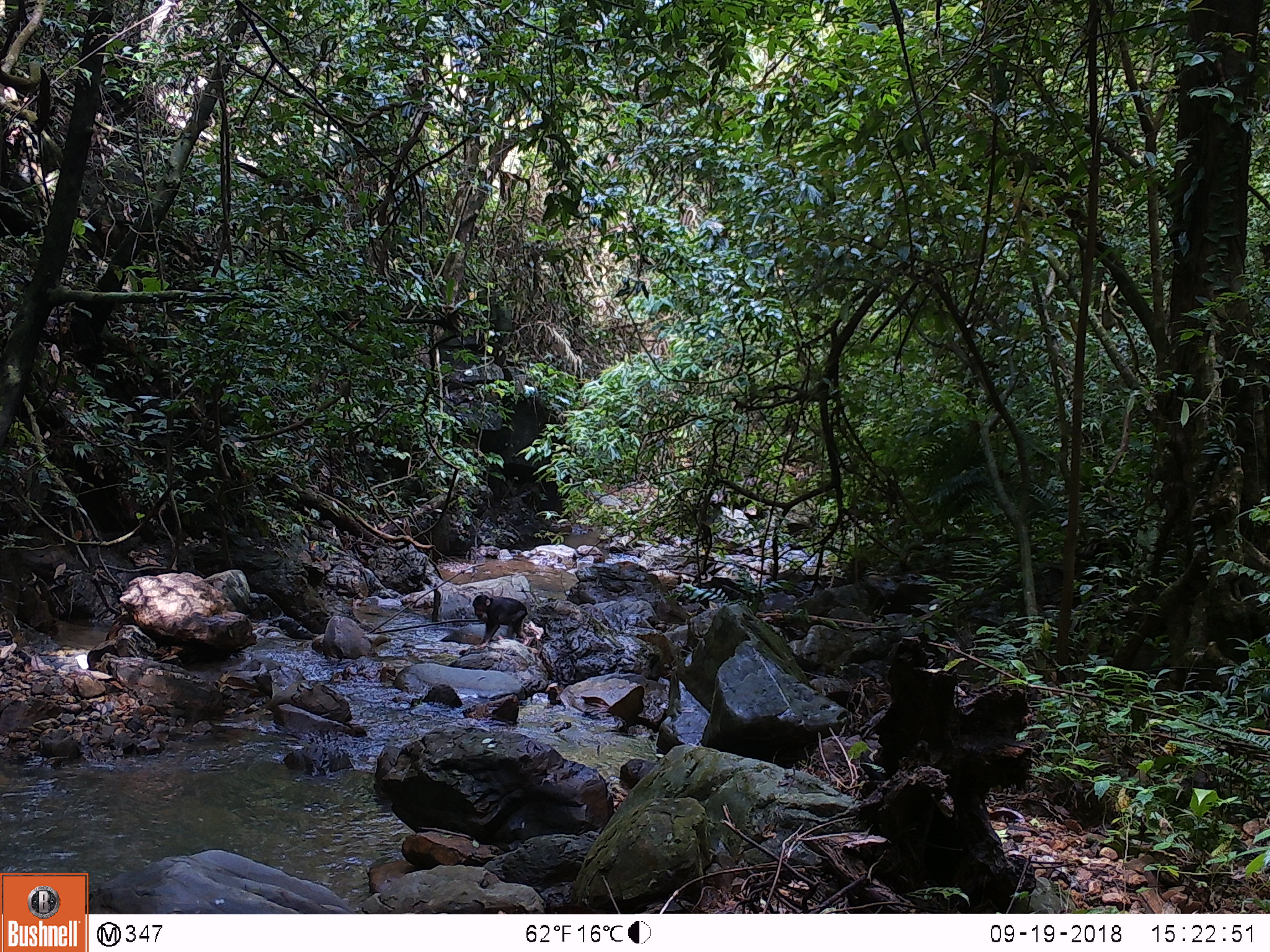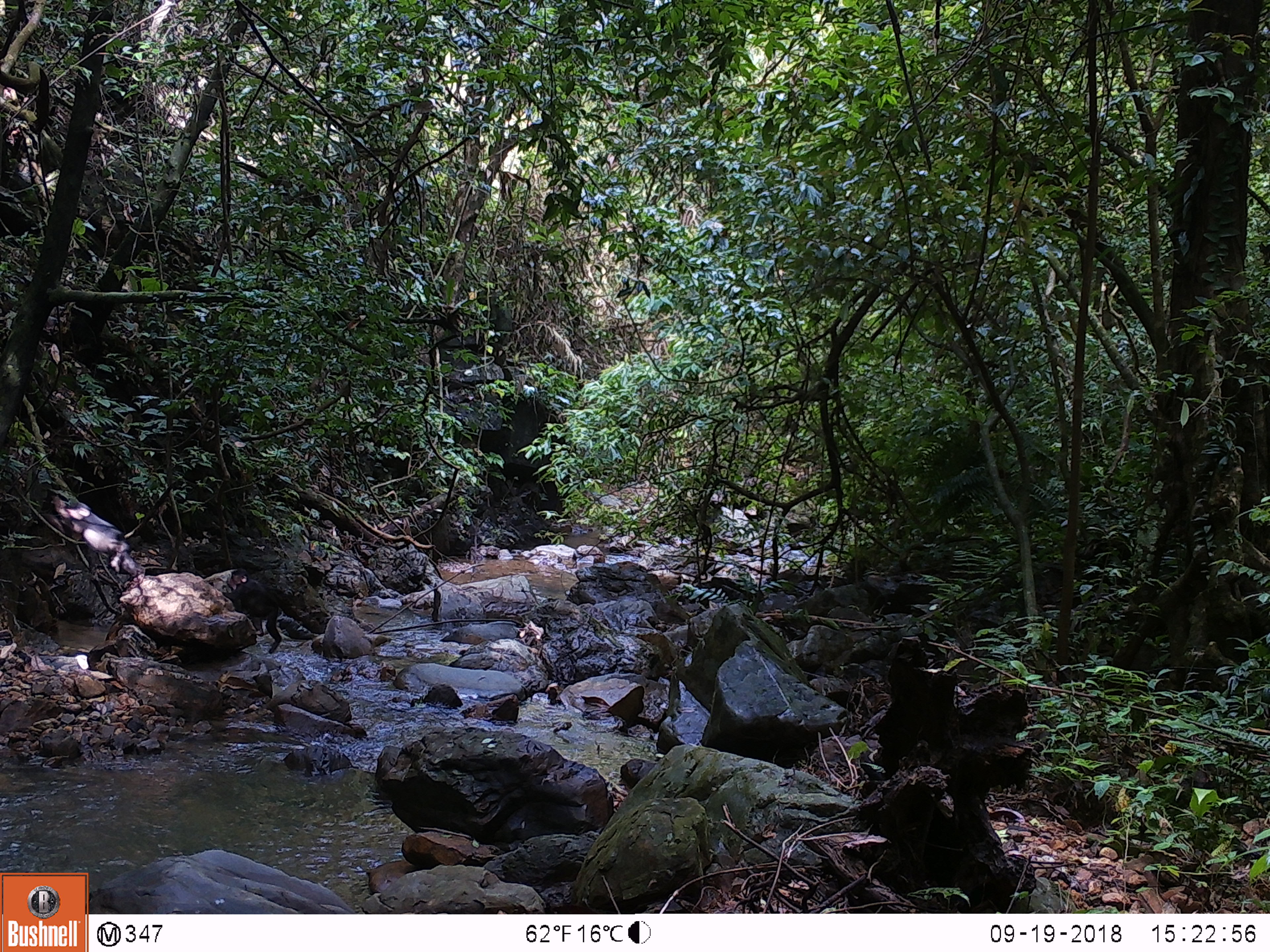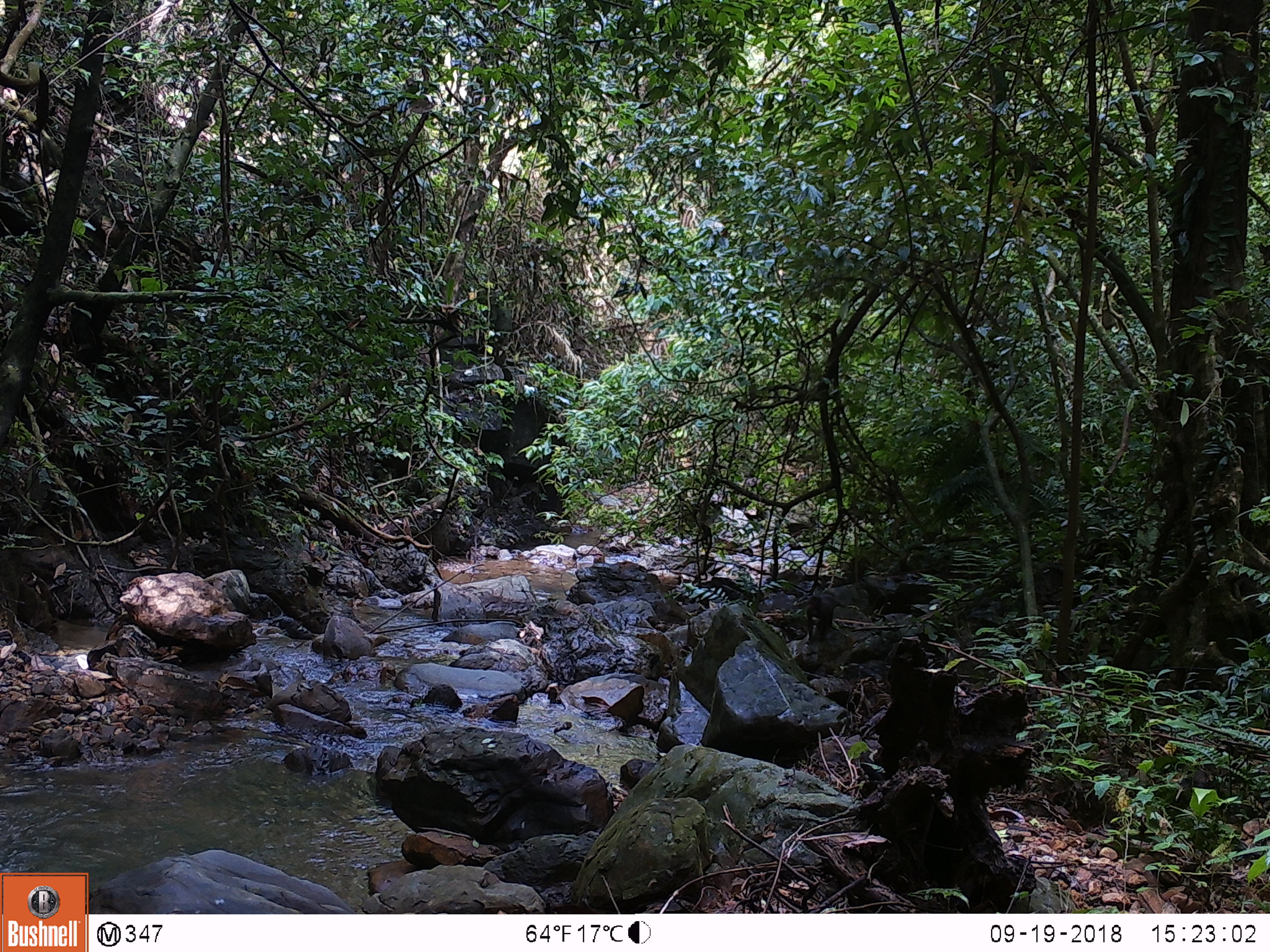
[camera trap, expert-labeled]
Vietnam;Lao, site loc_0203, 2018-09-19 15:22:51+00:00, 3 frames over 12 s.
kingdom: Animalia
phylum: Chordata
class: Mammalia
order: Primates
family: Cercopithecidae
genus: Macaca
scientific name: Macaca arctoides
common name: stump-tailed macaque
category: stump tailed macaque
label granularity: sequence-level